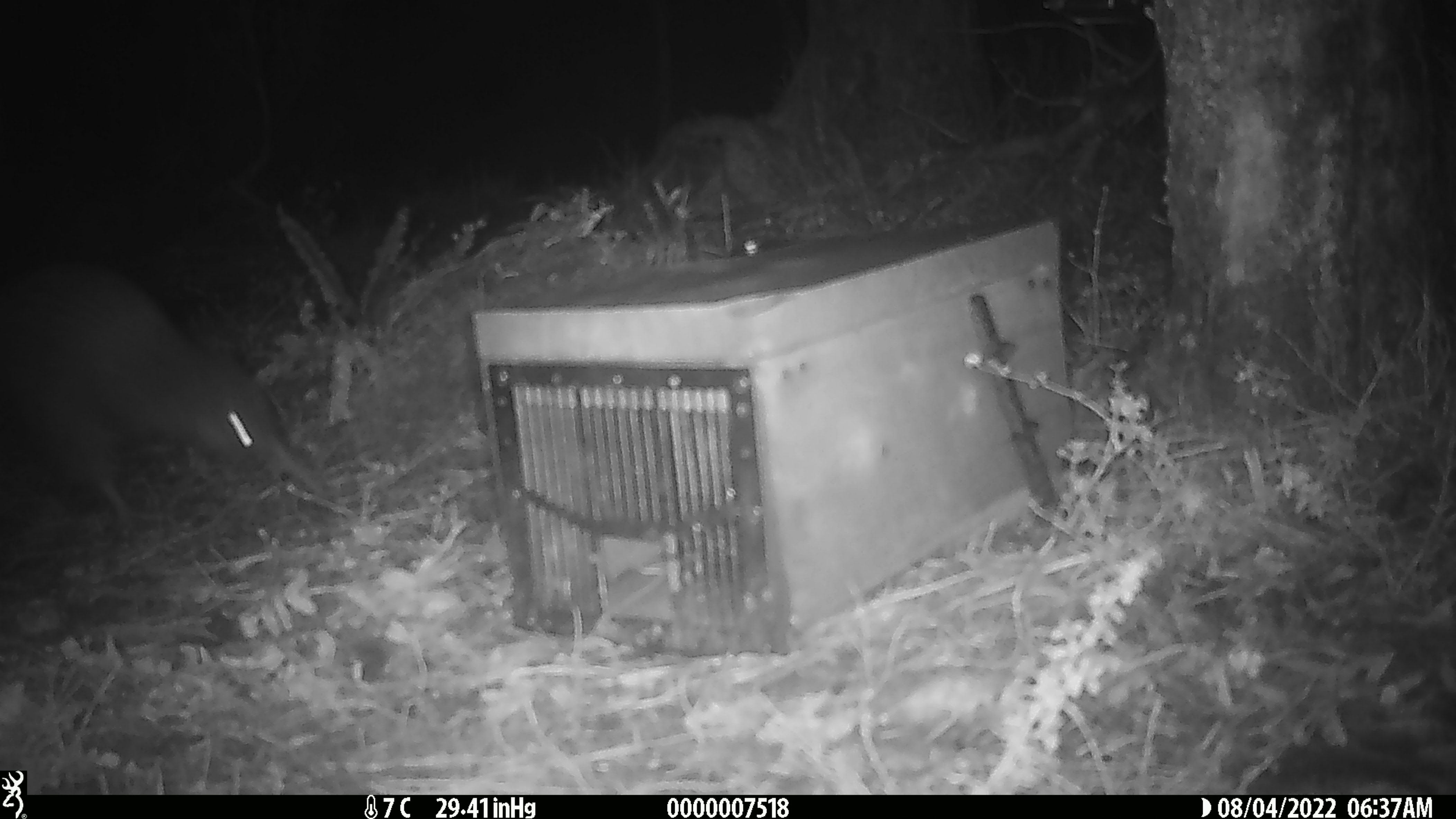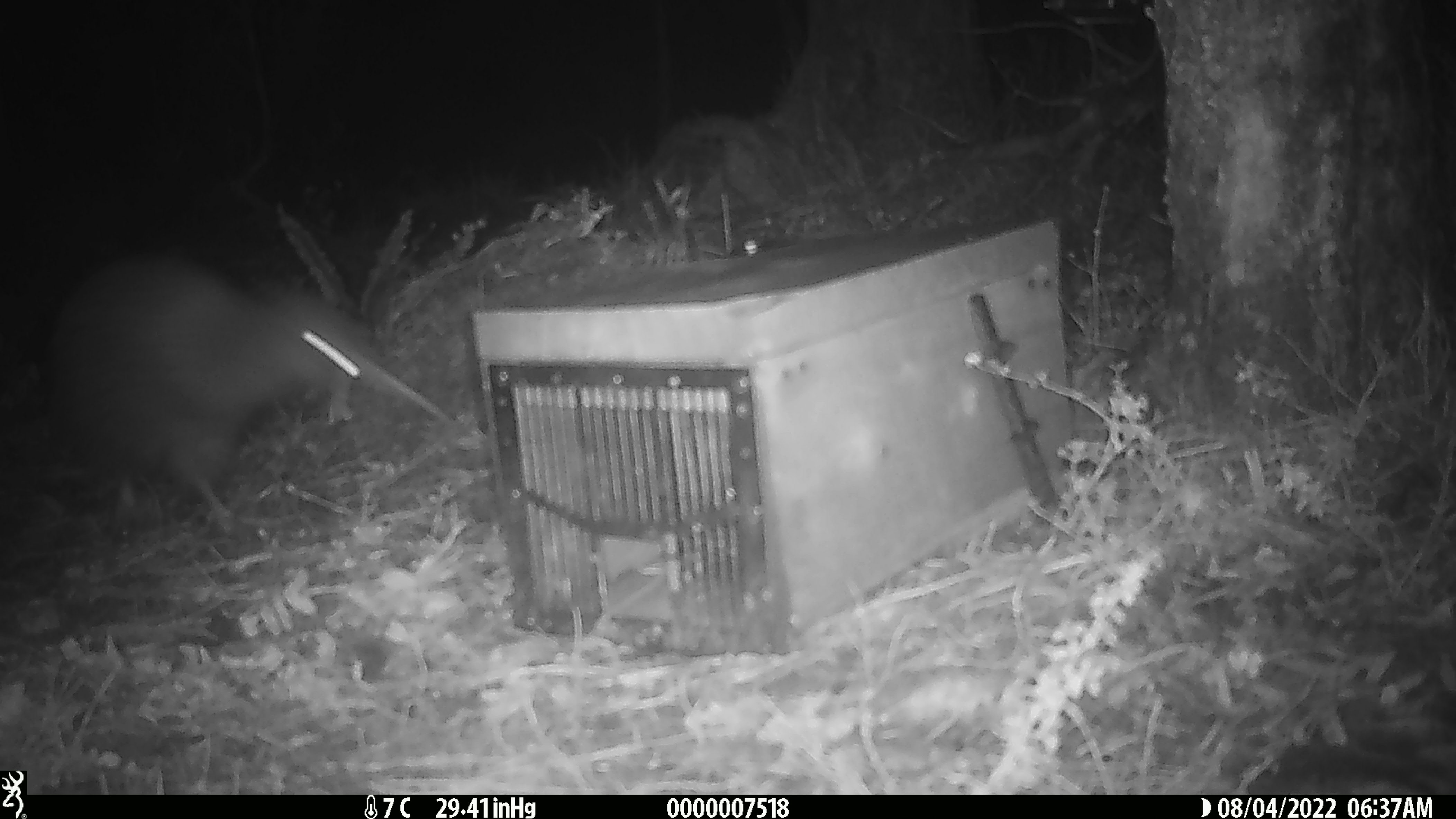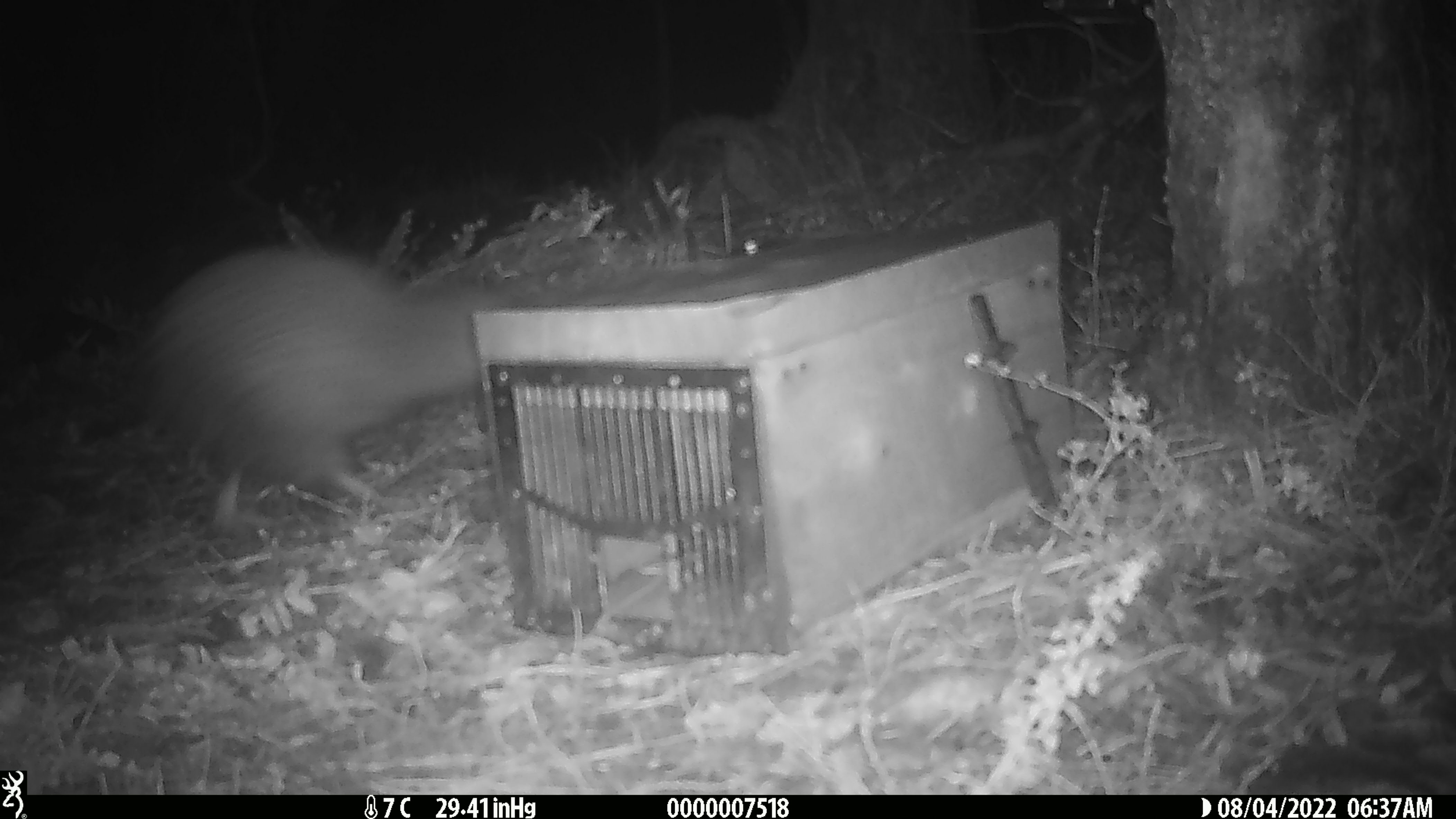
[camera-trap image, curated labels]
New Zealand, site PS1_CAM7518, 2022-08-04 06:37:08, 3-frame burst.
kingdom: Animalia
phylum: Chordata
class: Aves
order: Apterygiformes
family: Apterygidae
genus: Apteryx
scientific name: Apteryx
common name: kiwi